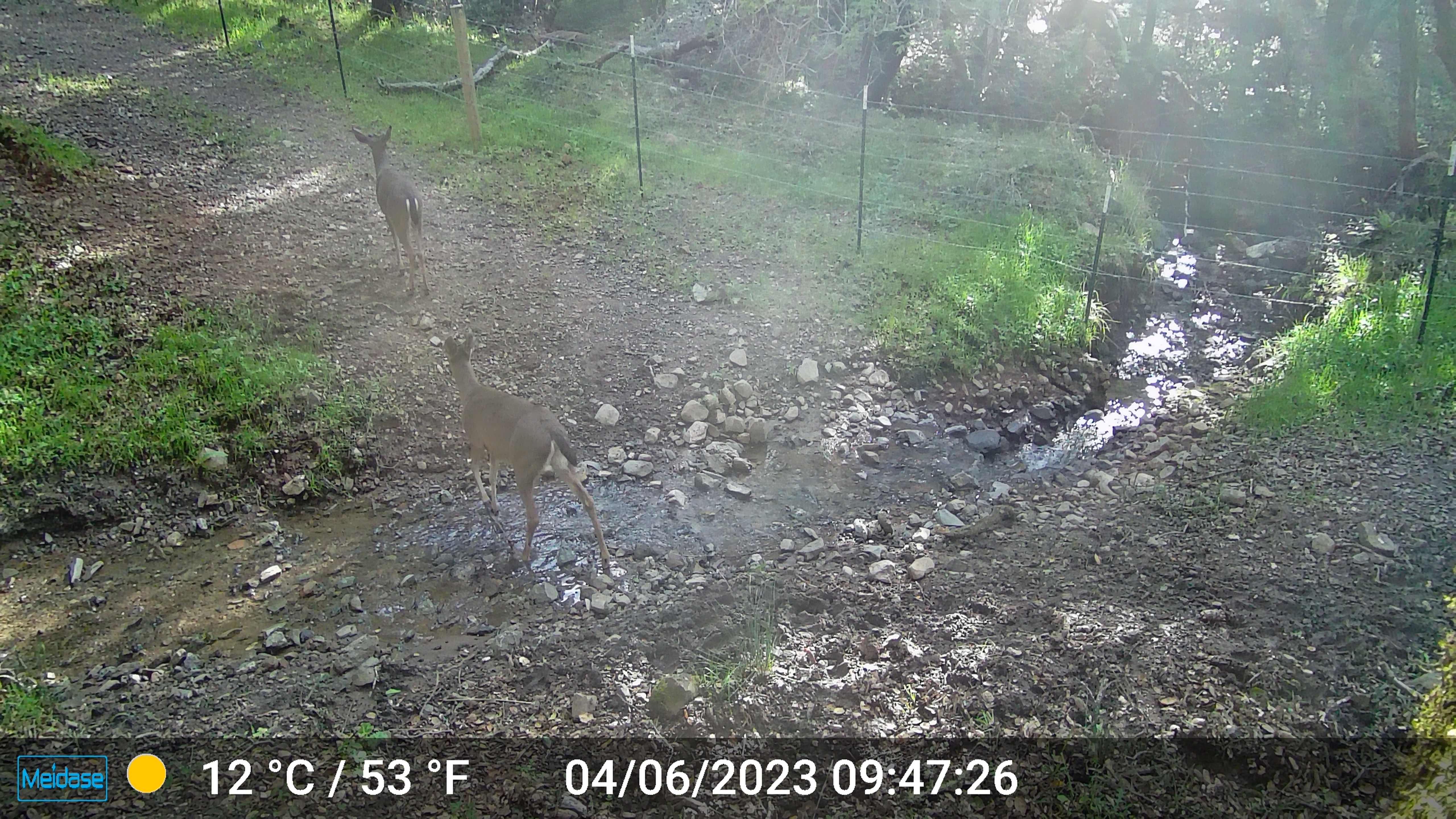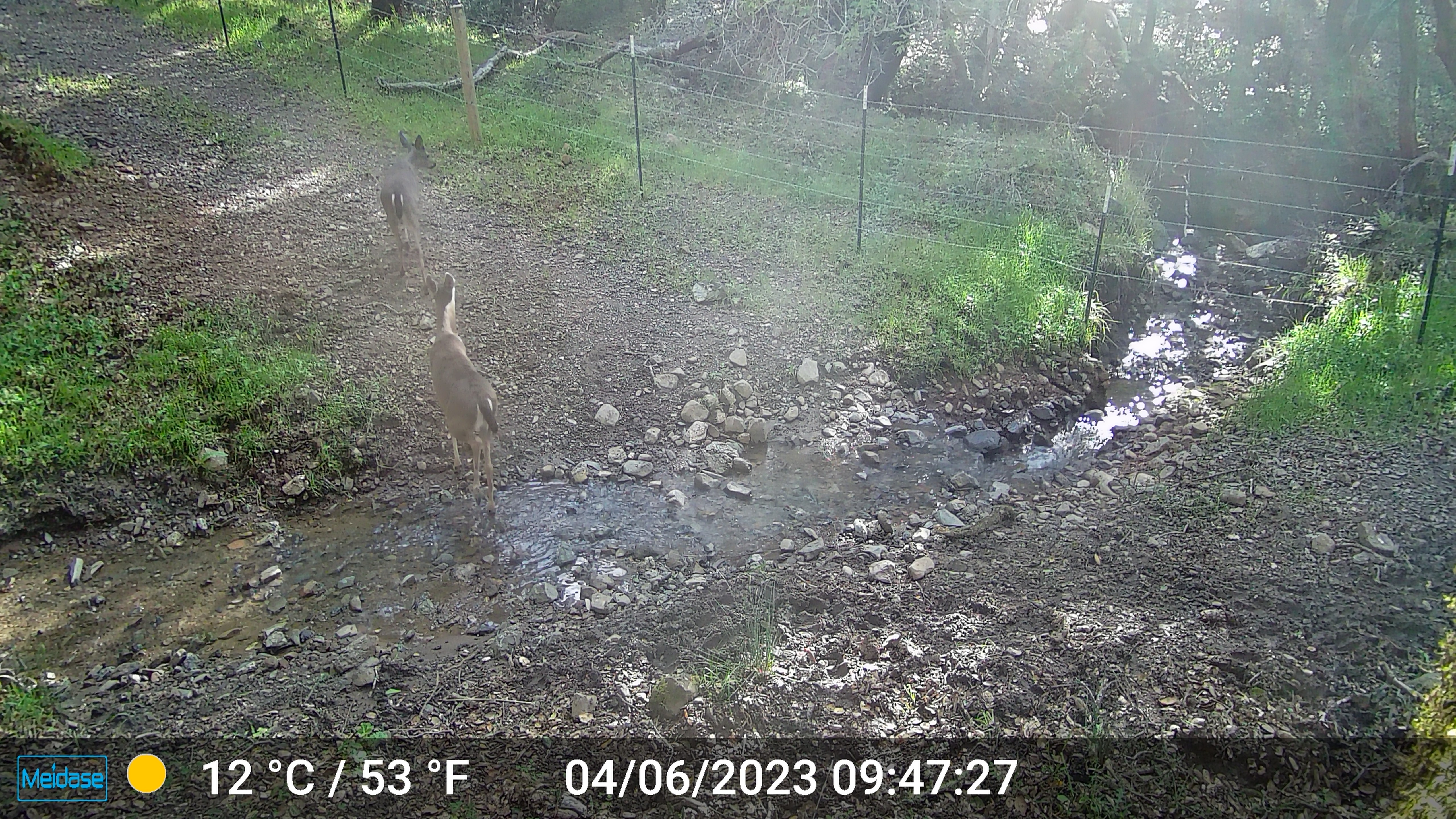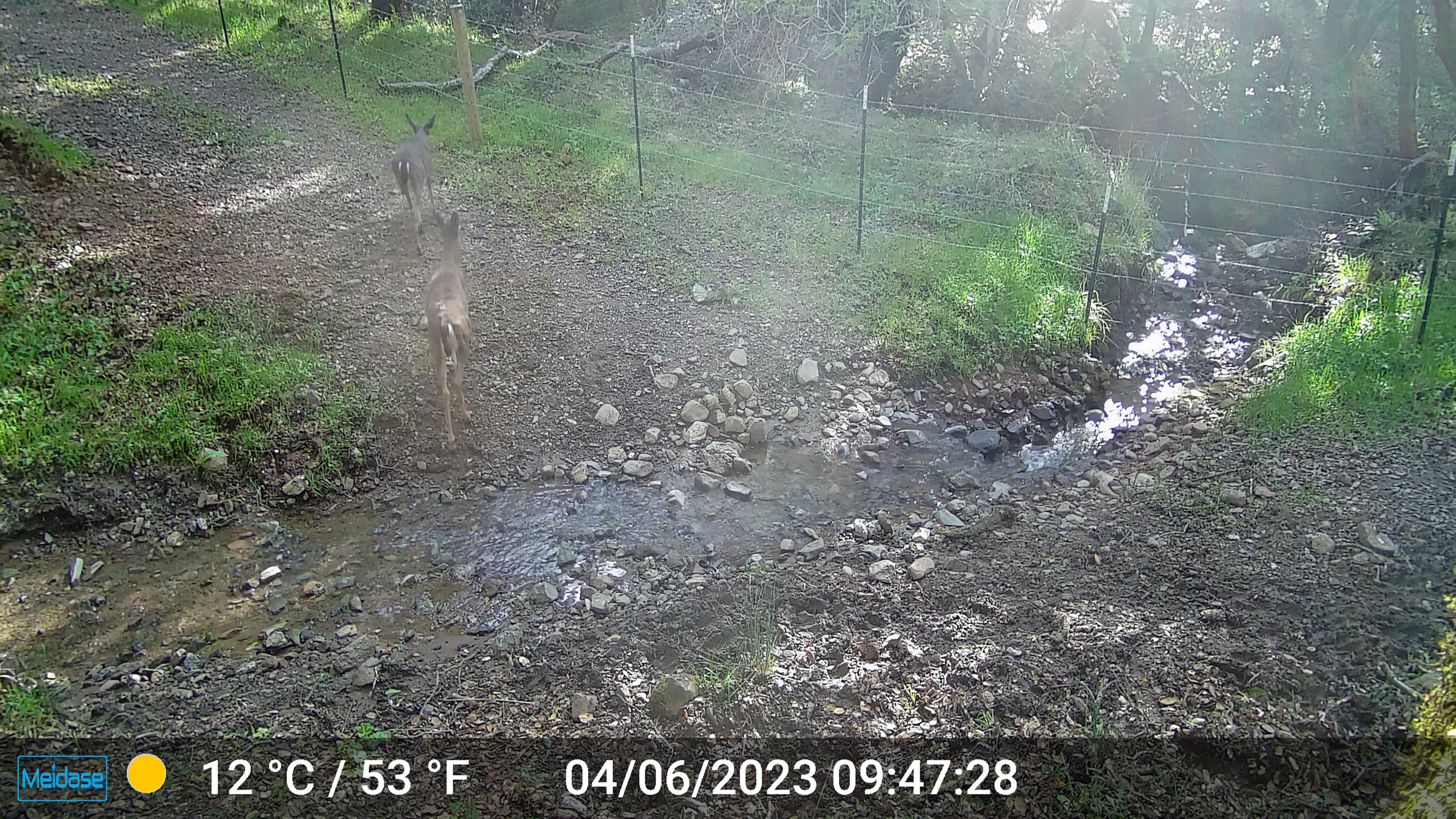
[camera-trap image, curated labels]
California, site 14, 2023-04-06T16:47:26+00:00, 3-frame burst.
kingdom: Animalia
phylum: Chordata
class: Mammalia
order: Artiodactyla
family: Cervidae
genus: Odocoileus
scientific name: Odocoileus hemionus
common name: mule deer